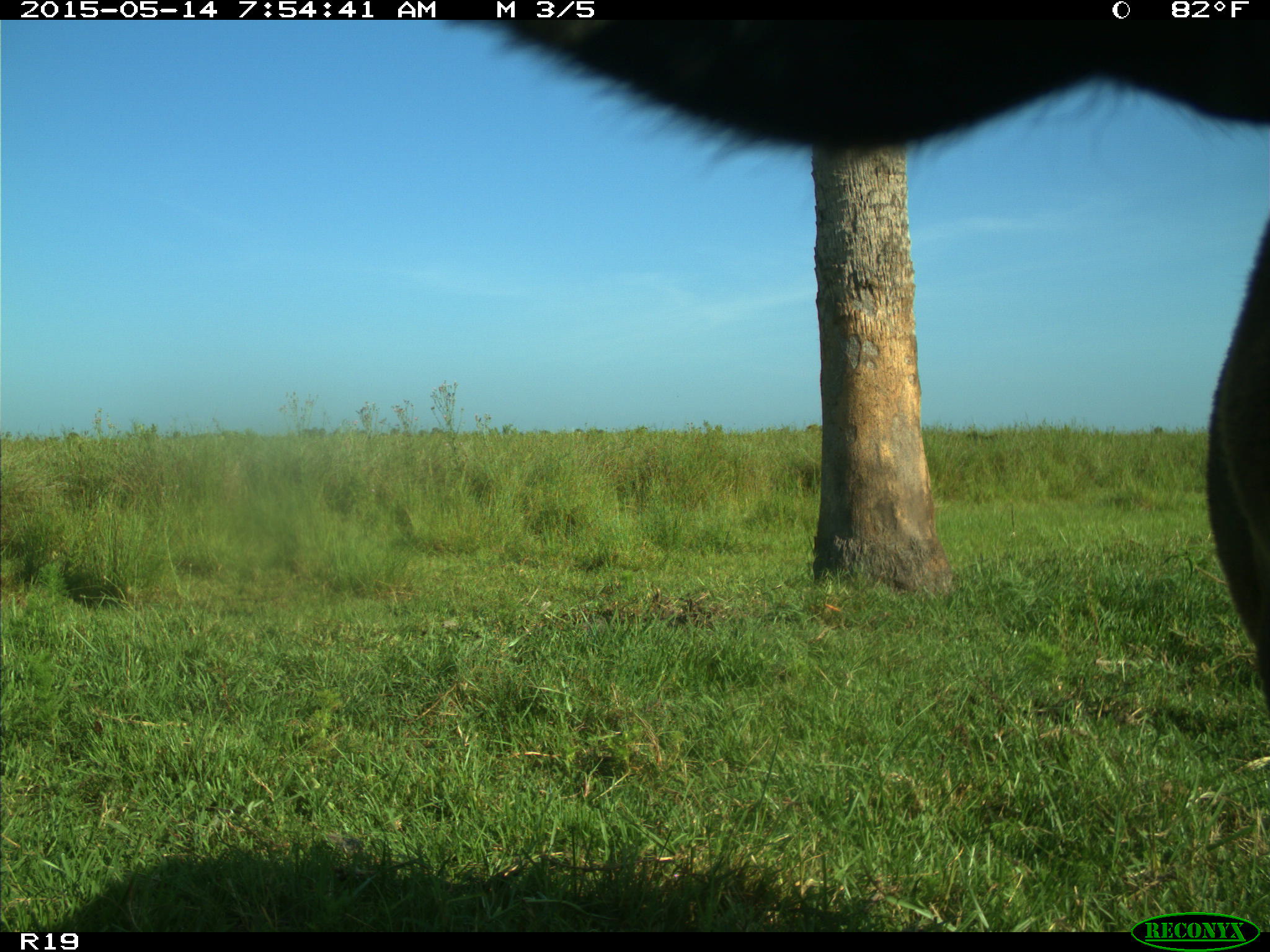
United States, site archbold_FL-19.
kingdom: Animalia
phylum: Chordata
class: Mammalia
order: Artiodactyla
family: Bovidae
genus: Bos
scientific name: Bos taurus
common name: domestic cow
Bos taurus (domestic cow).